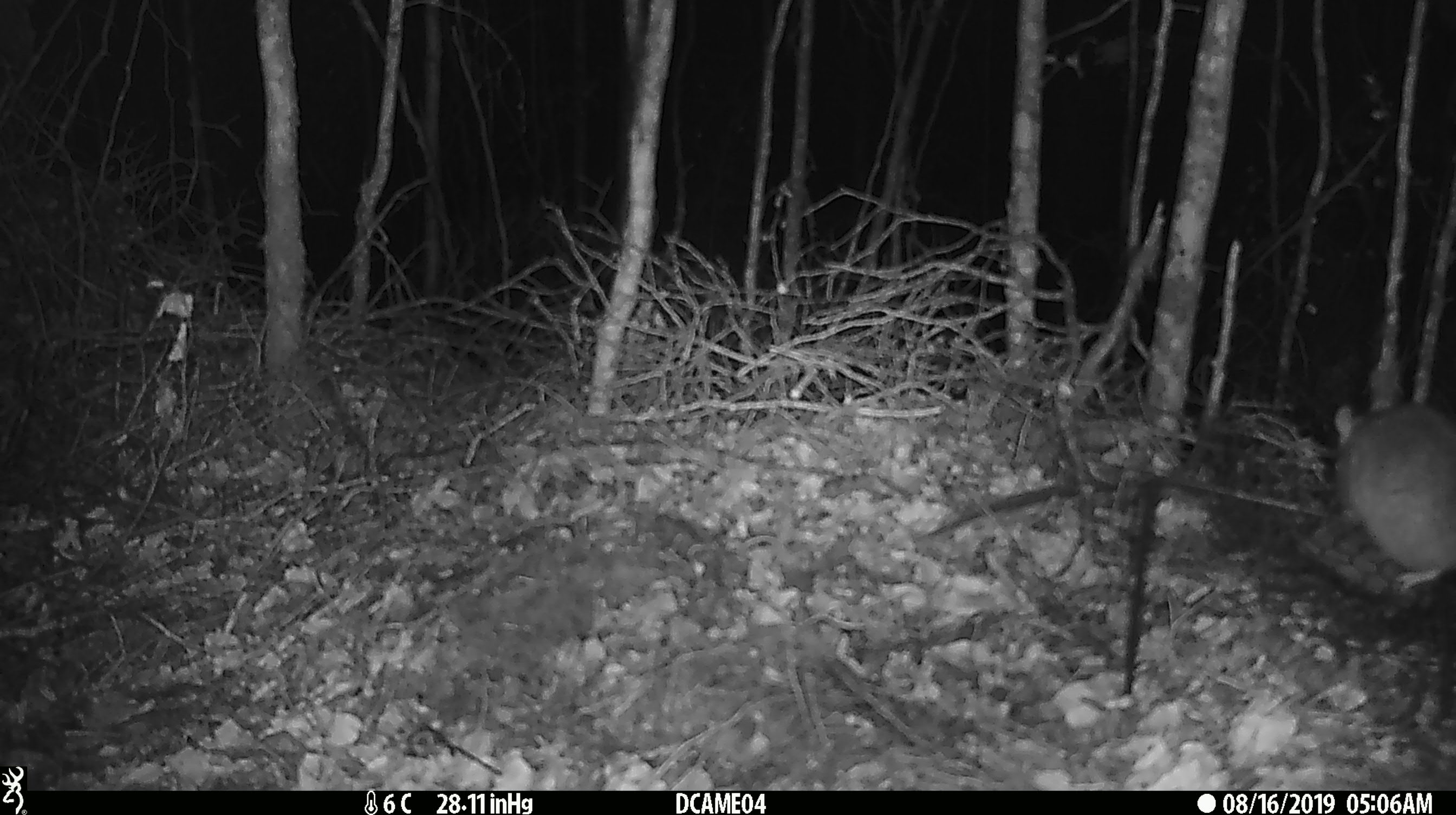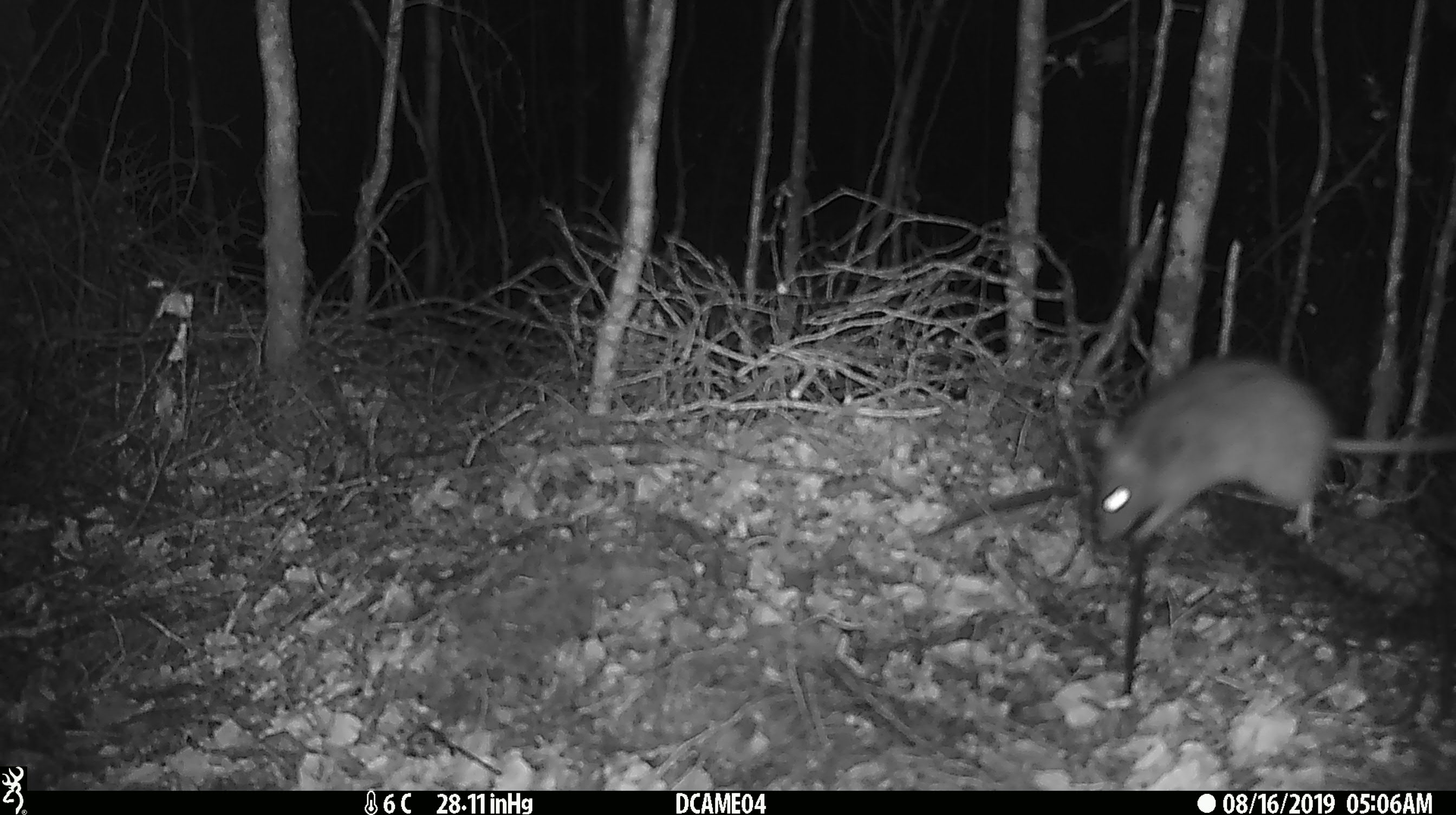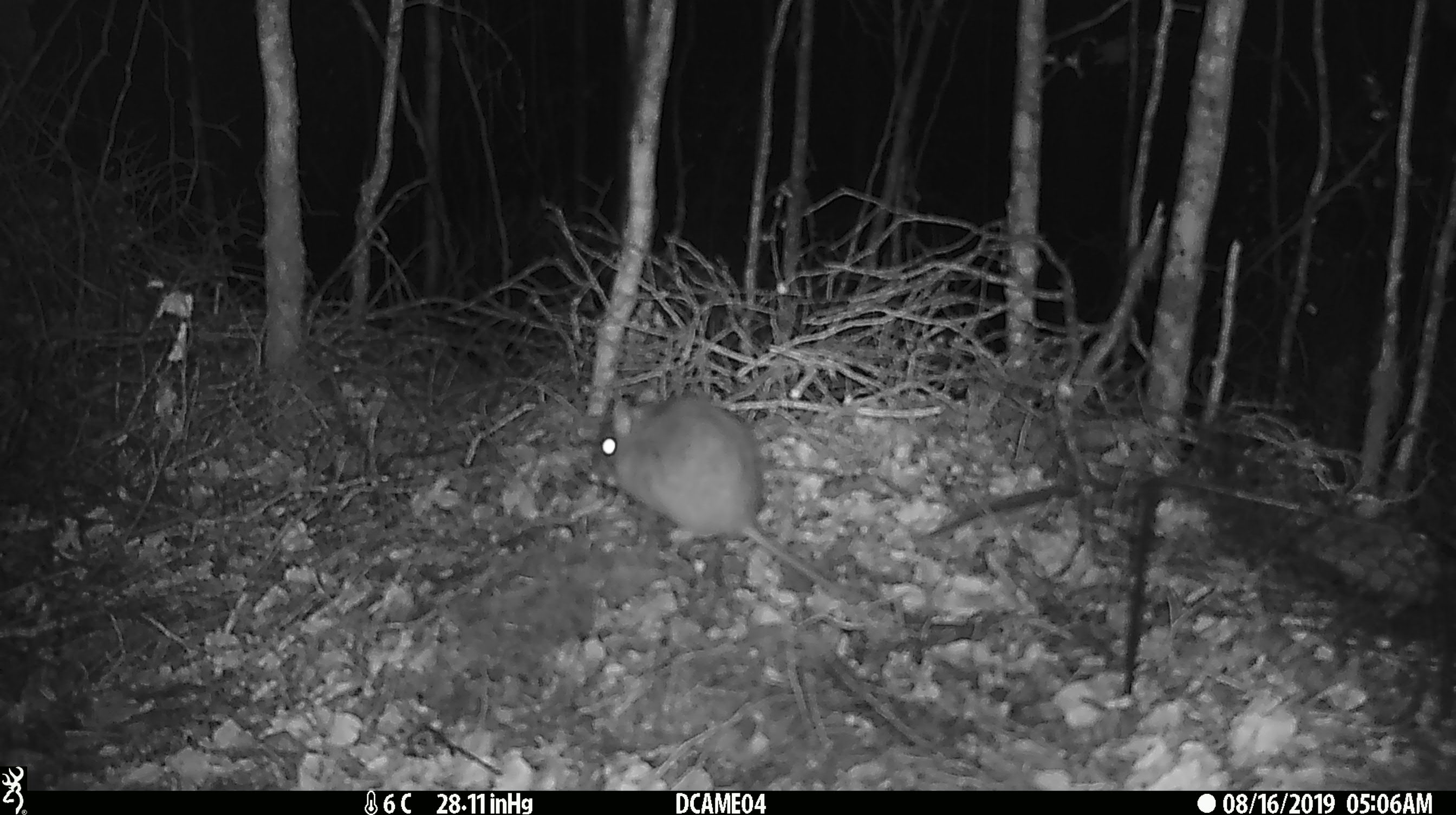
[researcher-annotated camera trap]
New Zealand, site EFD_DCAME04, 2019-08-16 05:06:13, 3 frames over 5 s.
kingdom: Animalia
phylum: Chordata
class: Mammalia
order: Rodentia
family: Muridae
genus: Rattus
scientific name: Rattus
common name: rat